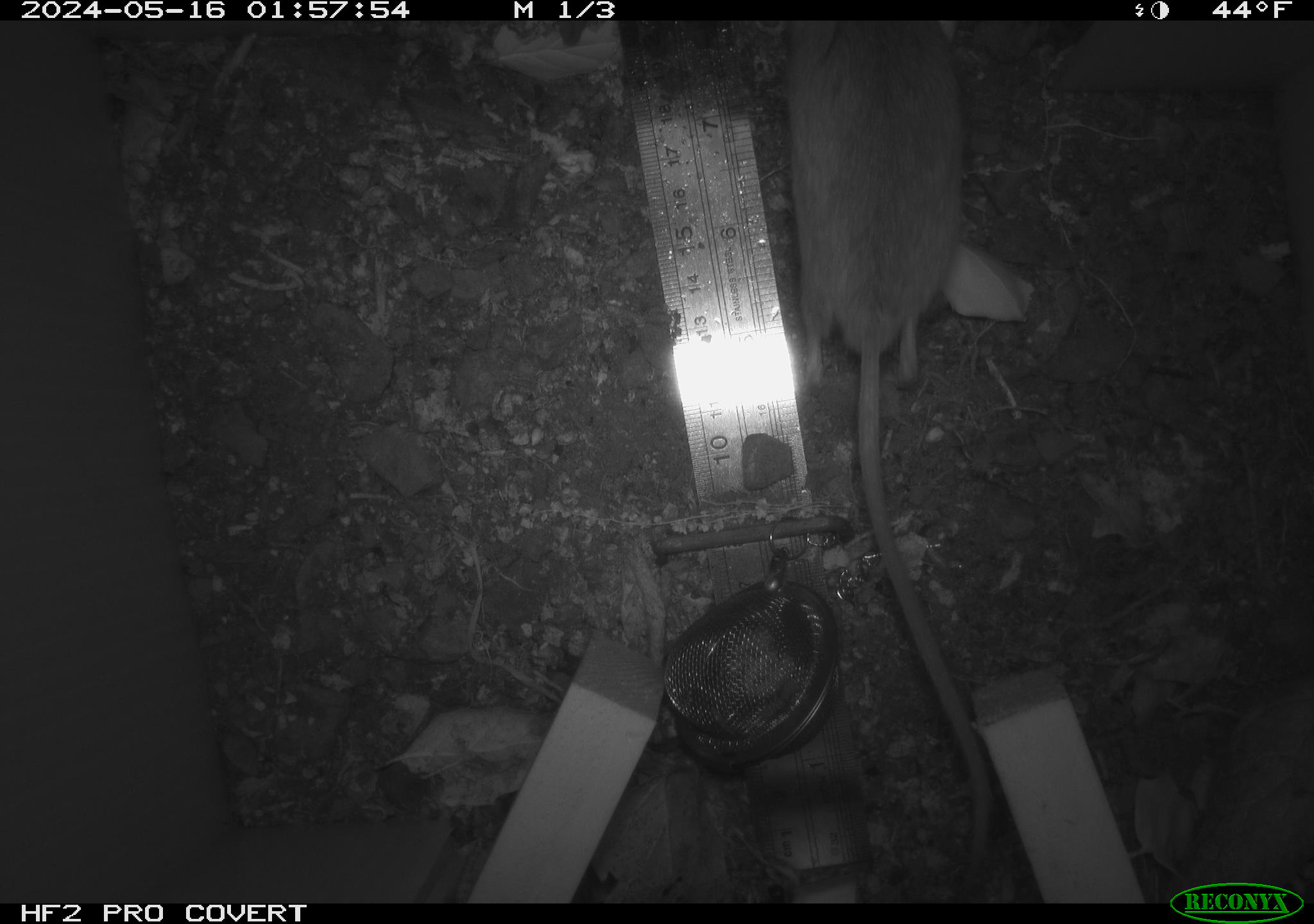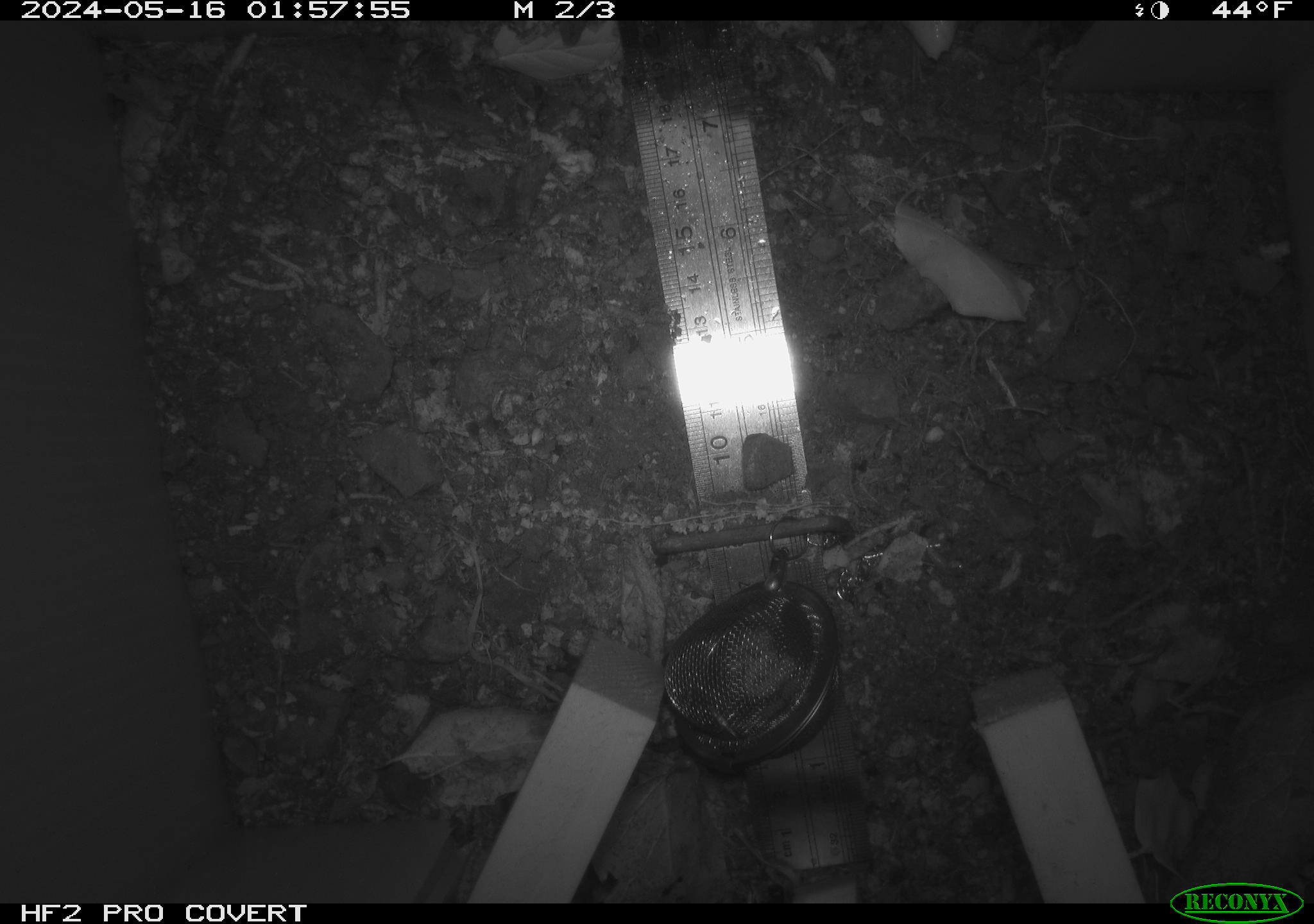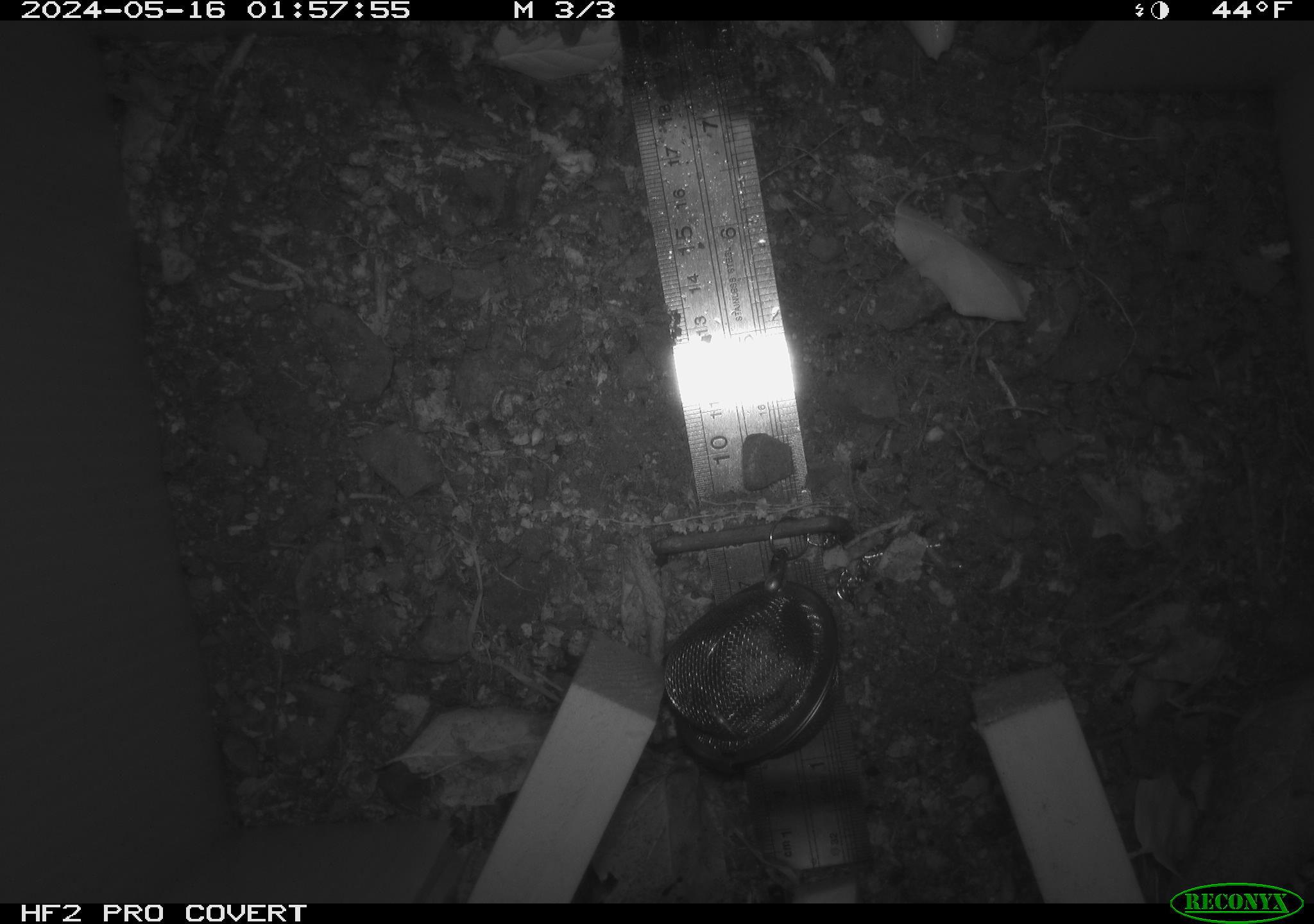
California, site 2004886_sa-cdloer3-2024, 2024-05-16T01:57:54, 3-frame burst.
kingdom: Animalia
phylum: Chordata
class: Mammalia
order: Rodentia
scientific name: Rodentia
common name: mouse species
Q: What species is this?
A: Mouse species (Rodentia).